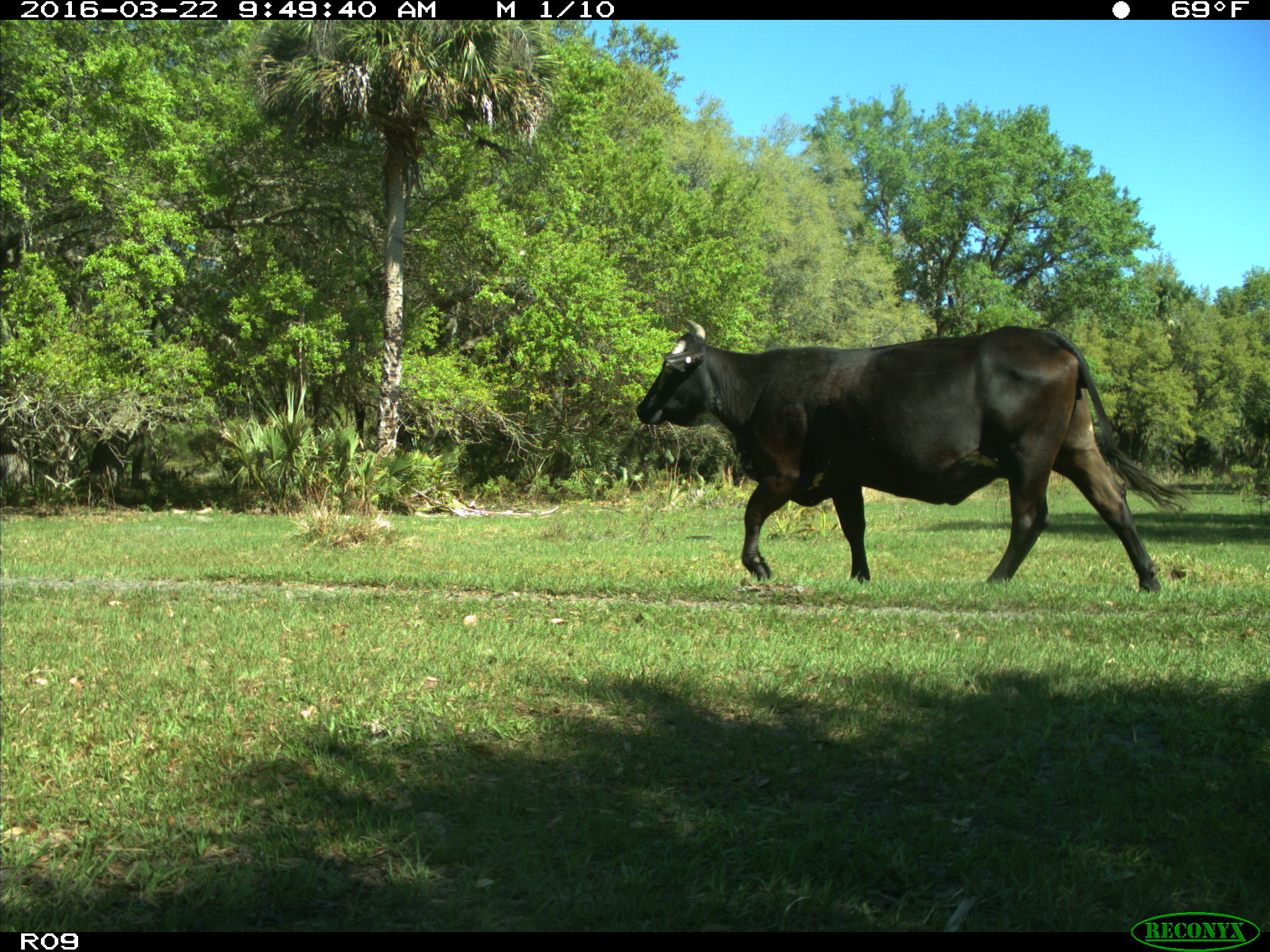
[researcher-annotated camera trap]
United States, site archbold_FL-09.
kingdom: Animalia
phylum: Chordata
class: Mammalia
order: Artiodactyla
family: Bovidae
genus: Bos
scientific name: Bos taurus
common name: domestic cow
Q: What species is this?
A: Bos taurus (domestic cow).